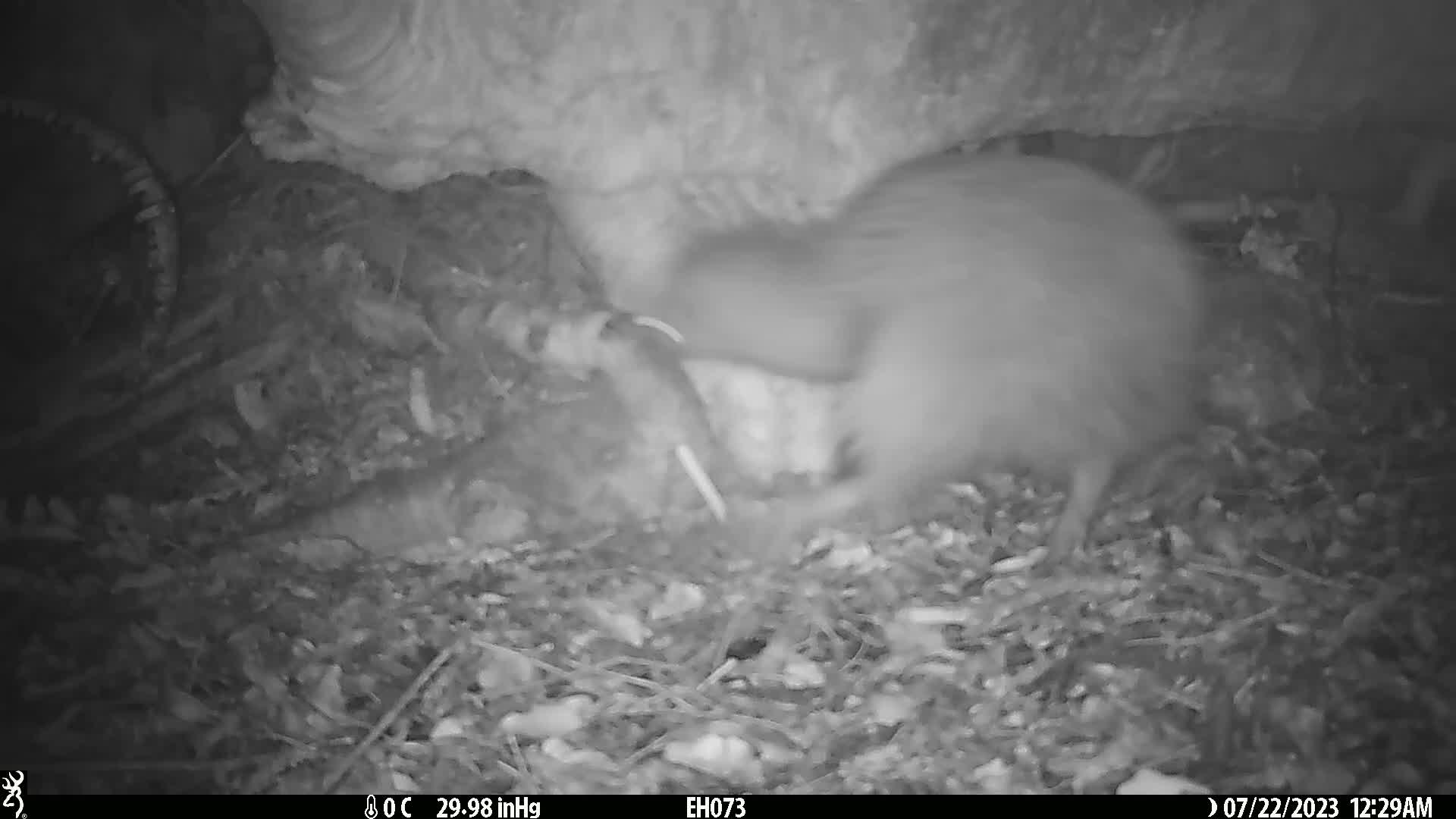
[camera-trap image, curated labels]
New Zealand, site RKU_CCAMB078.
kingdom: Animalia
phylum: Chordata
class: Aves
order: Apterygiformes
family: Apterygidae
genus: Apteryx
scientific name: Apteryx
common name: kiwi